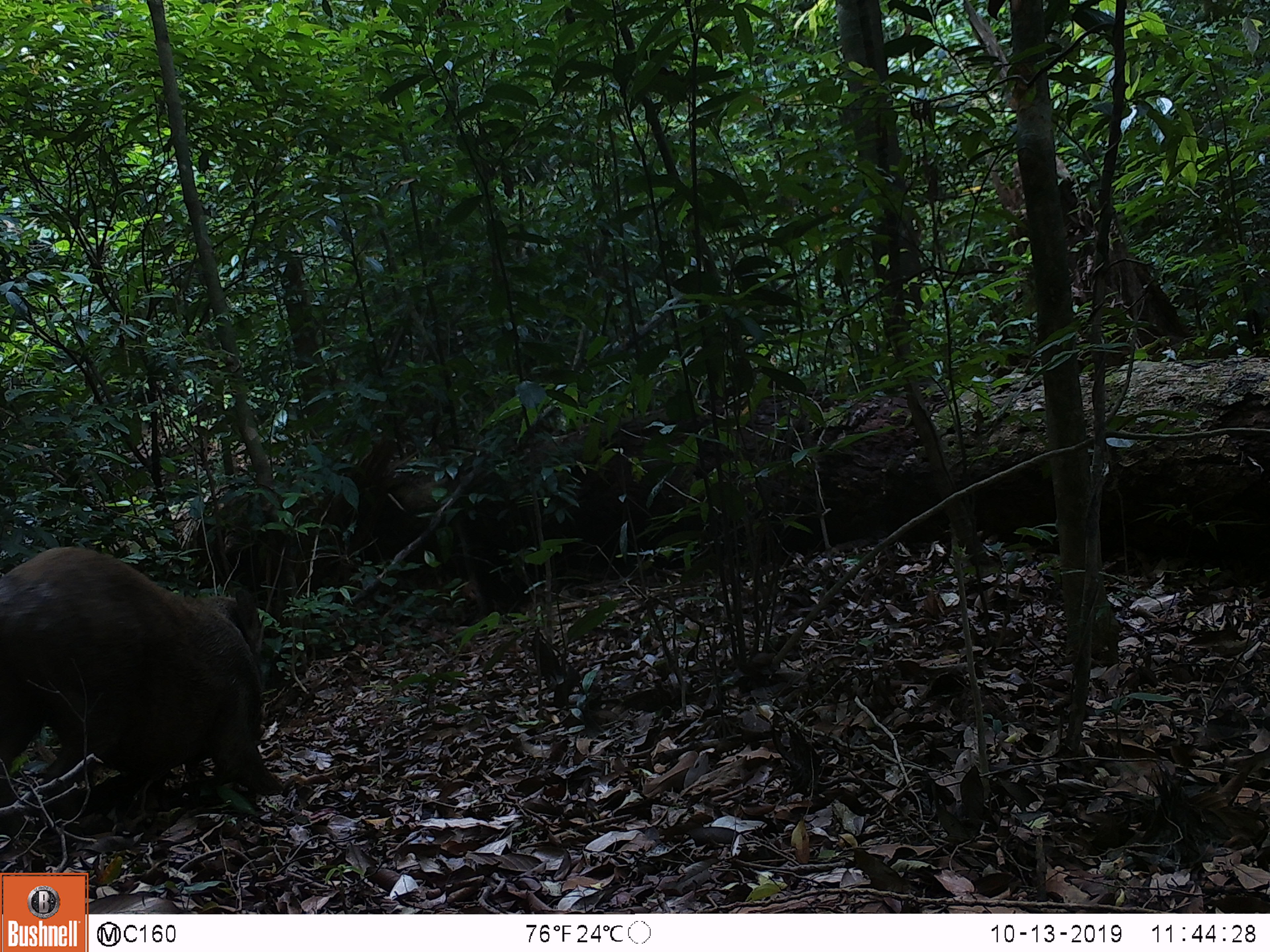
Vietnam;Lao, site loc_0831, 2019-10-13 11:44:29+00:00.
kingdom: Animalia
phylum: Chordata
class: Mammalia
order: Artiodactyla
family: Suidae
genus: Sus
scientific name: Sus scrofa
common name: eurasian wild pig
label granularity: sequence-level